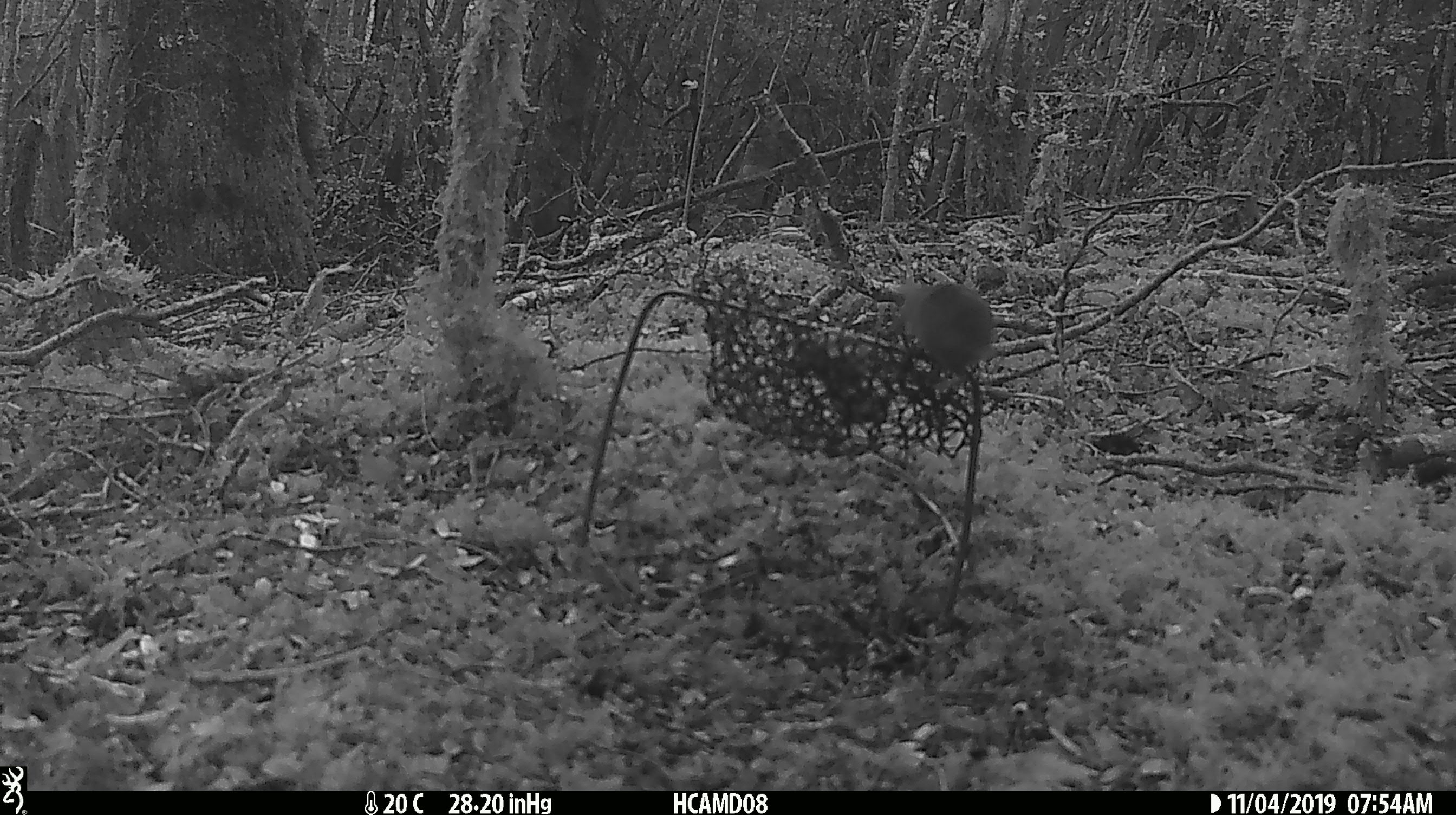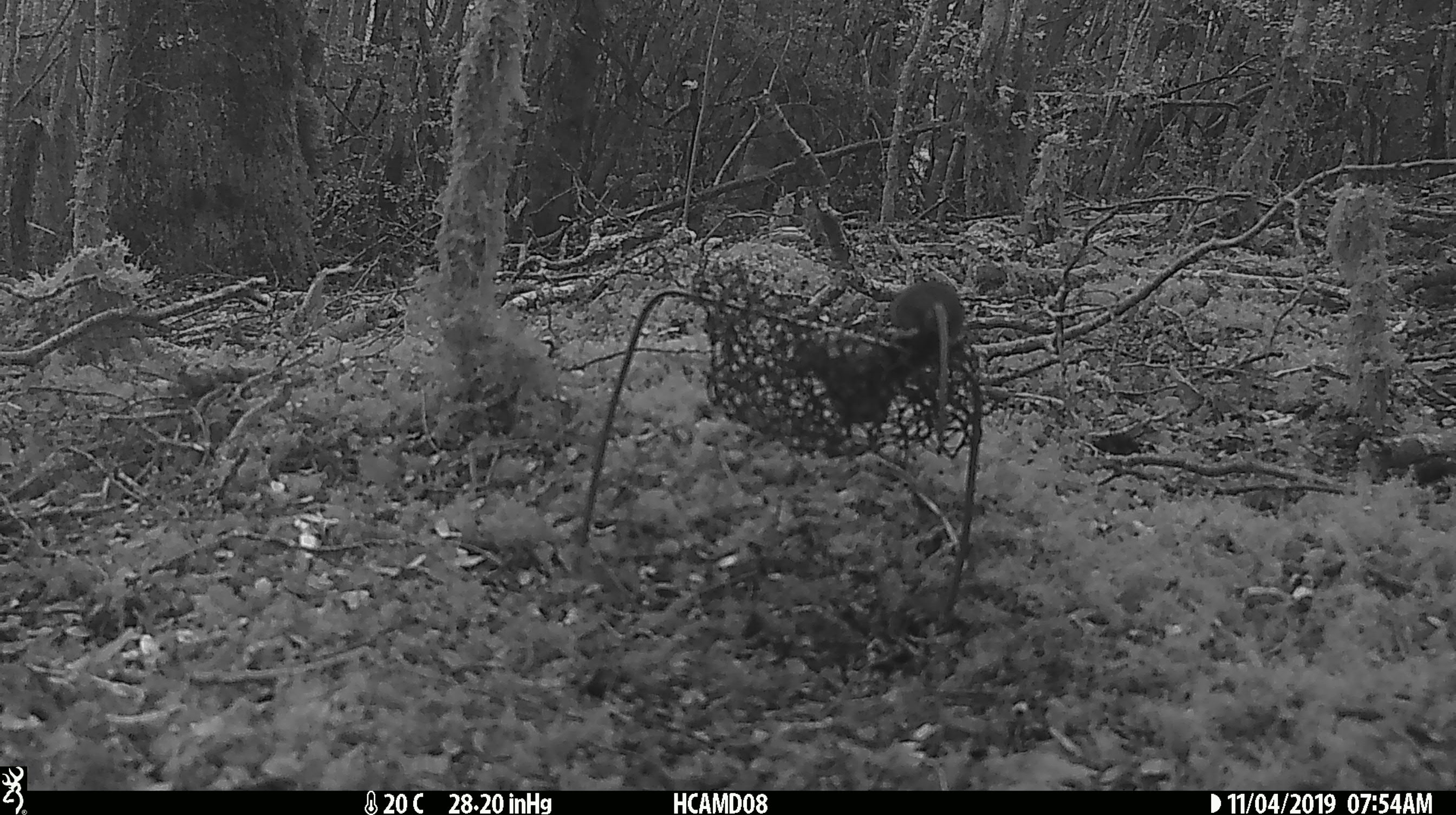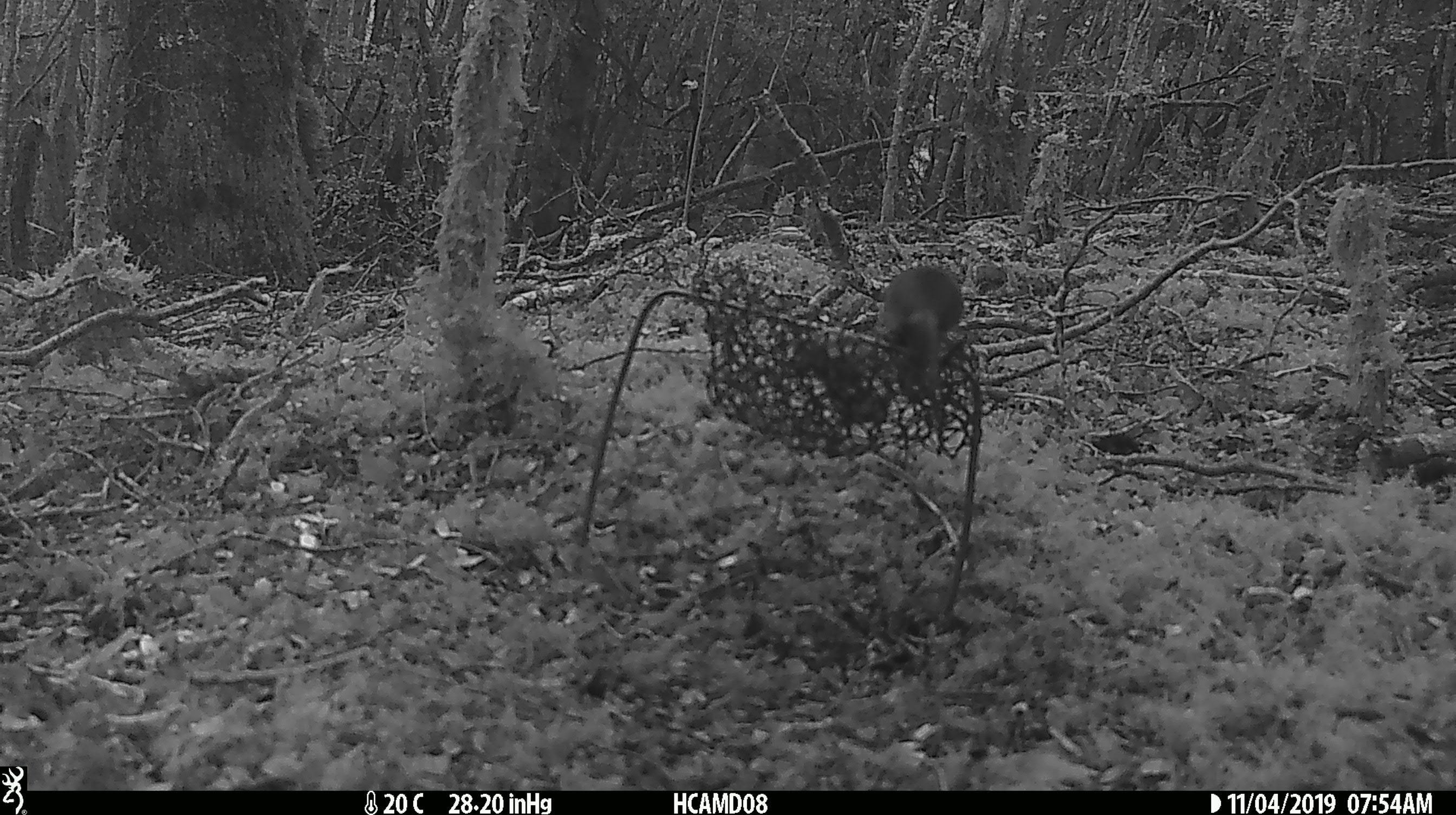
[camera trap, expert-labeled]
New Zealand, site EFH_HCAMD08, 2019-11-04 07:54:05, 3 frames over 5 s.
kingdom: Animalia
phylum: Chordata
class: Mammalia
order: Rodentia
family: Muridae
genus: Mus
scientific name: Mus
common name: mouse